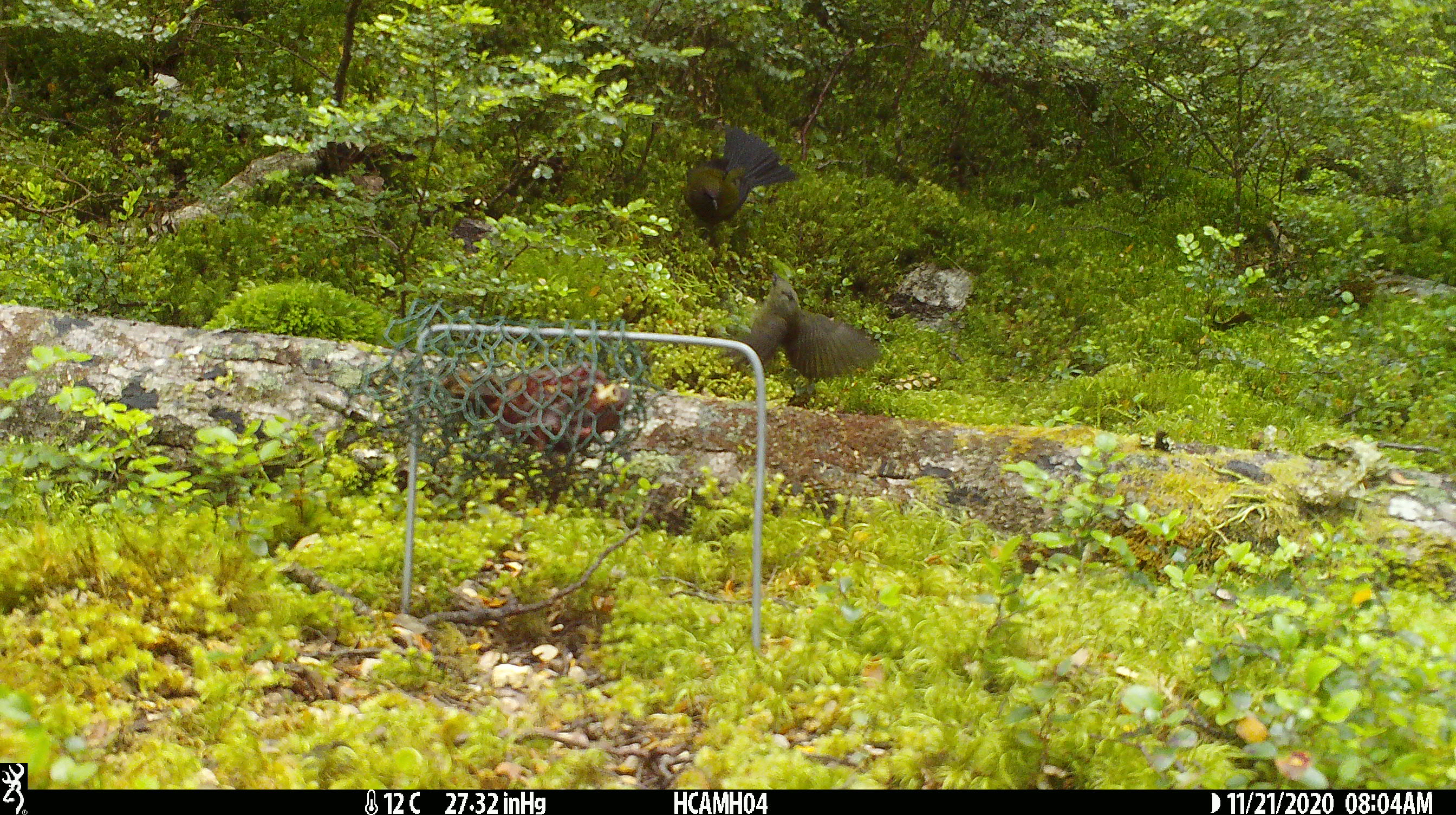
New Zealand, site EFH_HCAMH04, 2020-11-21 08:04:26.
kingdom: Animalia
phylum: Chordata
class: Aves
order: Passeriformes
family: Meliphagidae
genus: Anthornis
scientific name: Anthornis melanura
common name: new zealand bellbird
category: bellbird